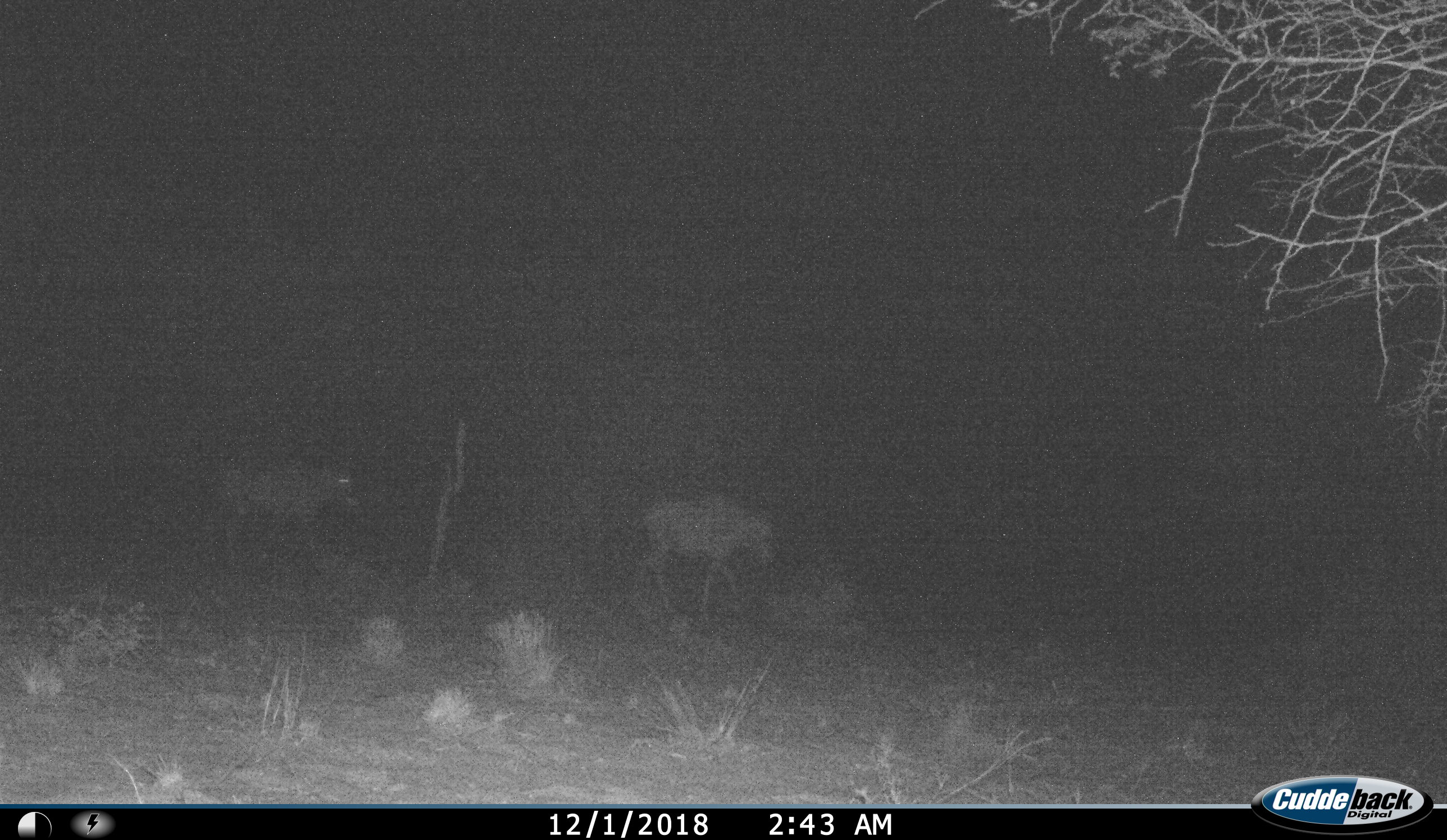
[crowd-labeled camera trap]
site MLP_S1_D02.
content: unidentified animal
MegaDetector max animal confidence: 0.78